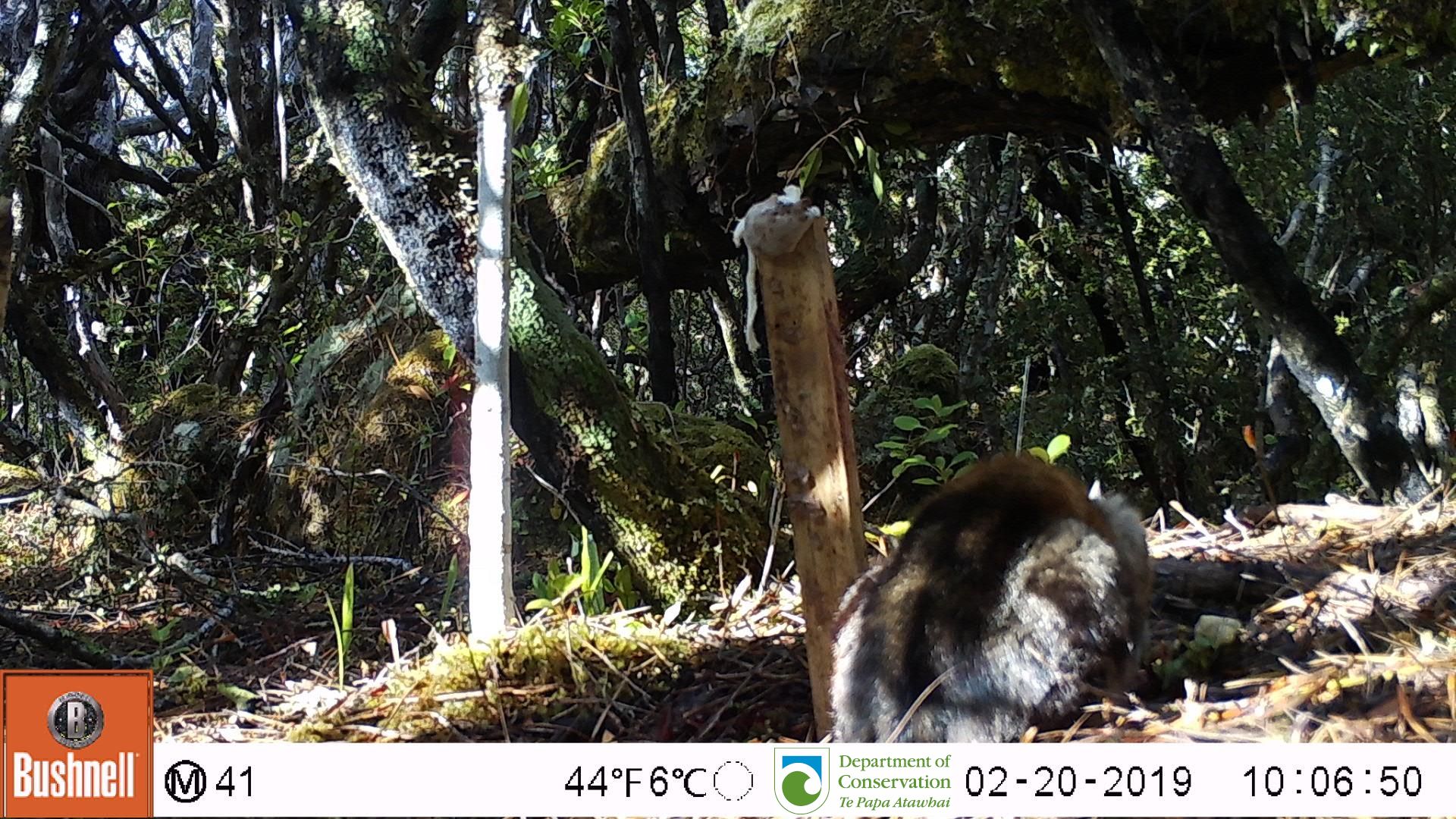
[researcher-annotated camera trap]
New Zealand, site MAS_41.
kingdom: Animalia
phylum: Chordata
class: Mammalia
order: Carnivora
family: Felidae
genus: Felis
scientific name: Felis catus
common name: domestic cat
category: cat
Cat (domestic cat) (Felis catus).